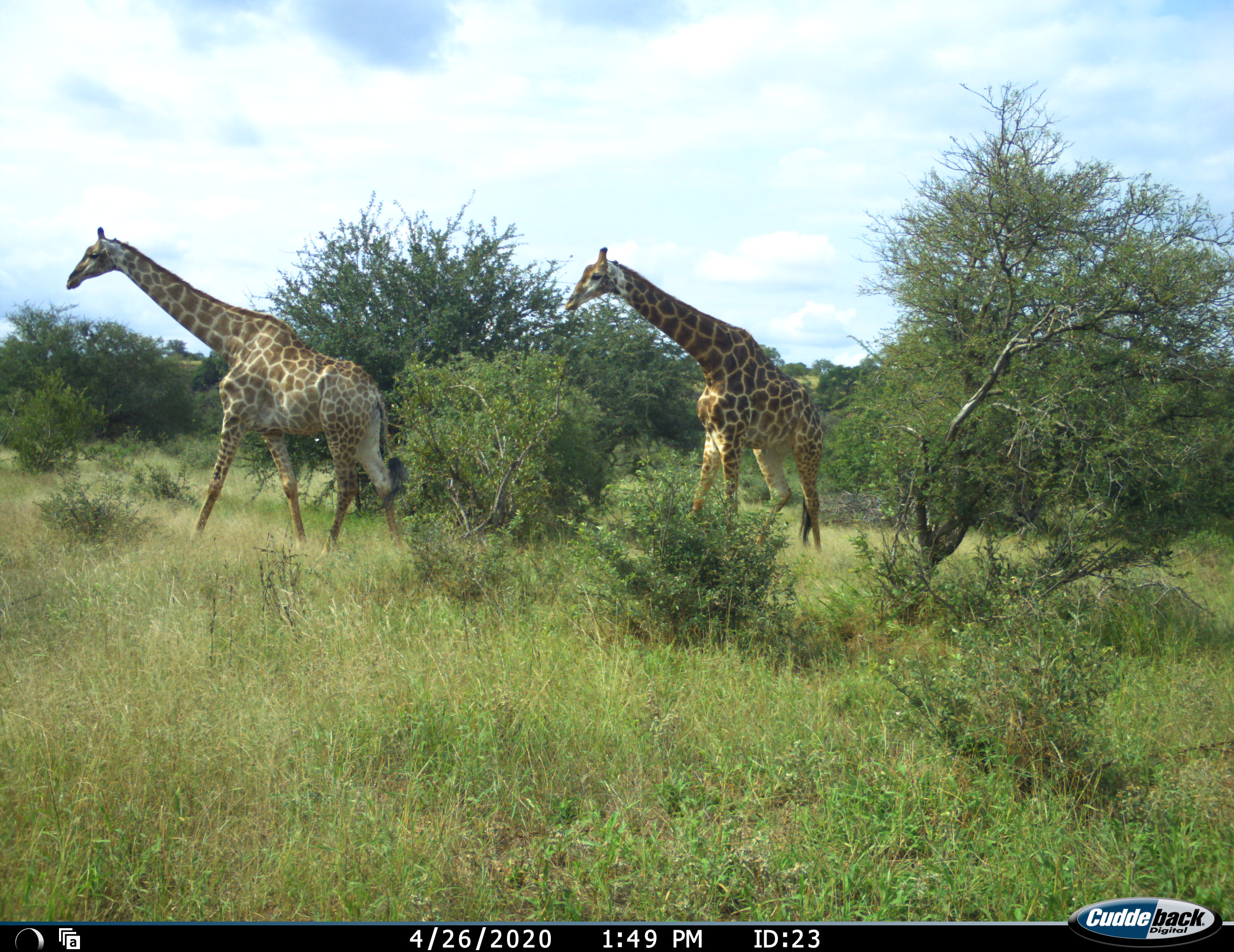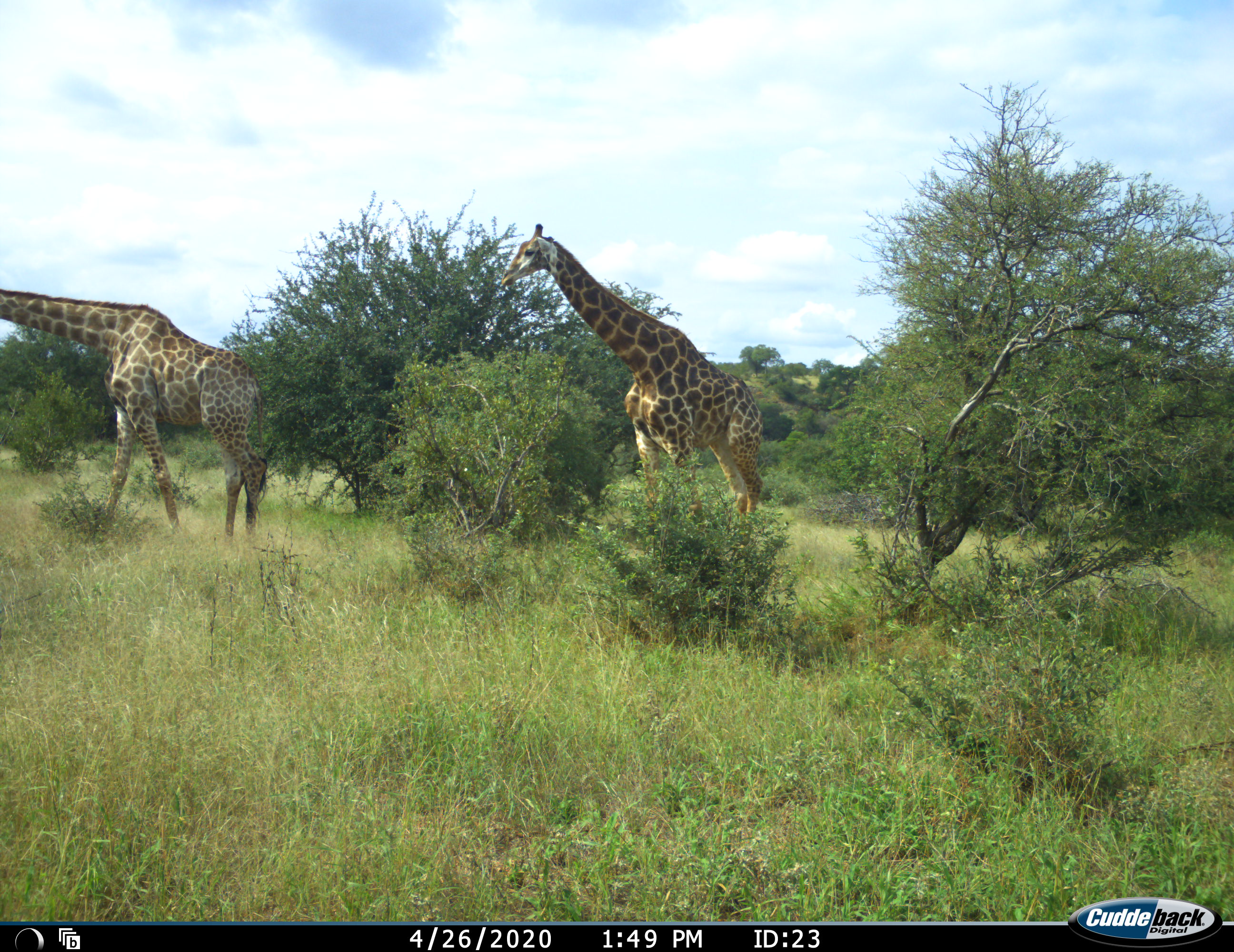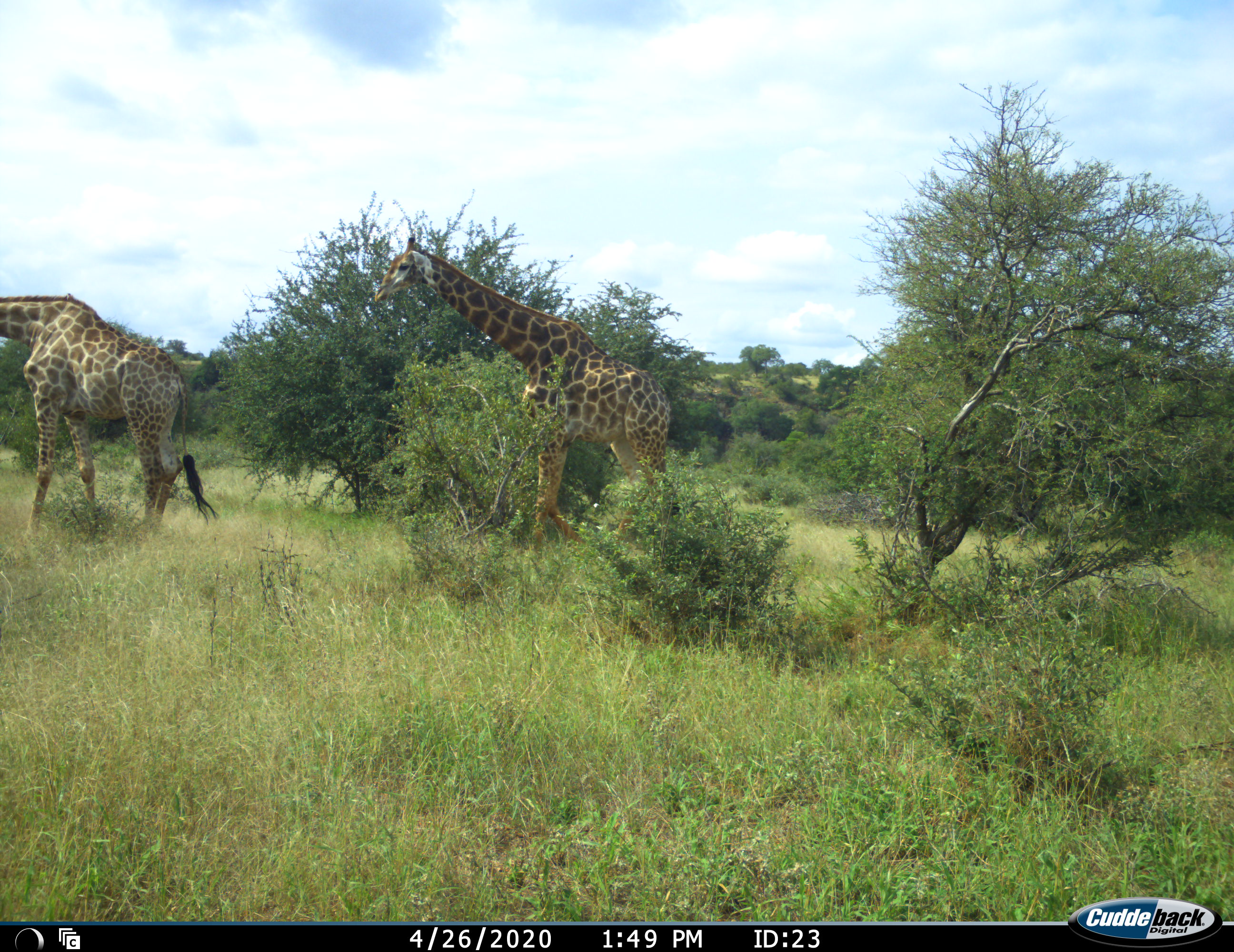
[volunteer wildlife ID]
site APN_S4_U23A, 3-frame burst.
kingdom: Animalia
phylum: Chordata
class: Mammalia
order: Artiodactyla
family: Giraffidae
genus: Giraffa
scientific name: Giraffa camelopardalis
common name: giraffe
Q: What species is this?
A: Giraffe (Giraffa camelopardalis).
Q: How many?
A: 2.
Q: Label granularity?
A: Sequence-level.